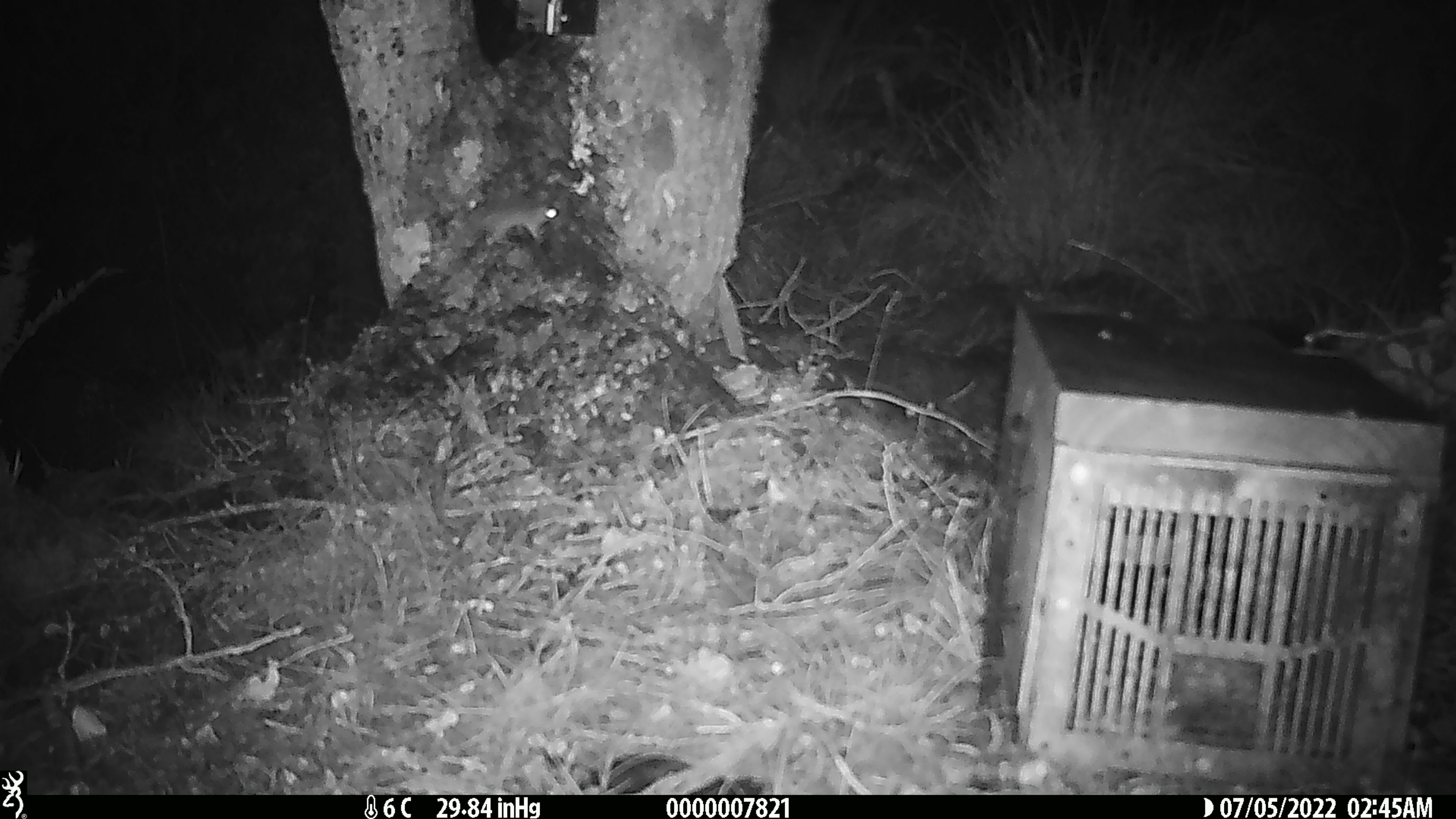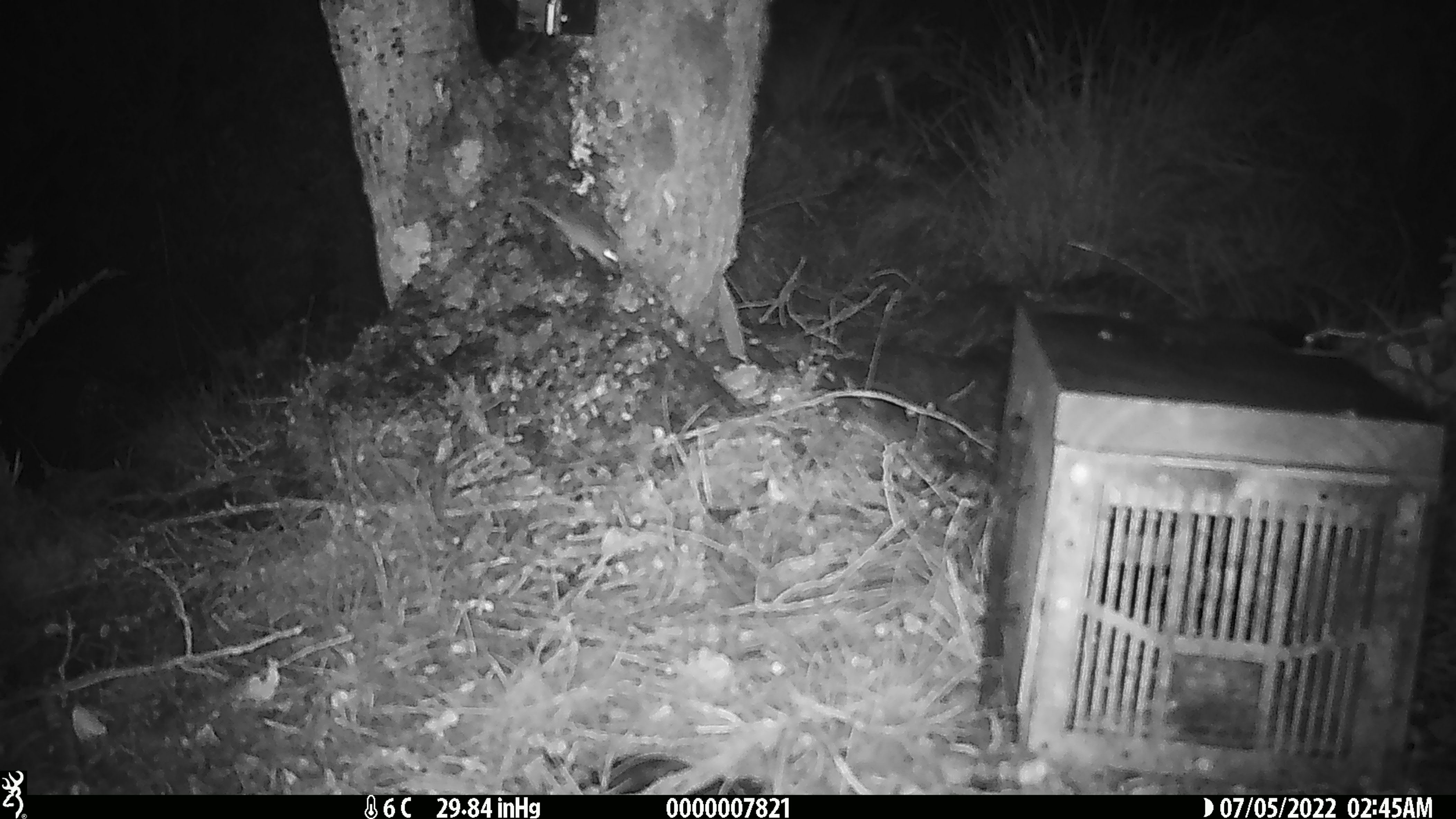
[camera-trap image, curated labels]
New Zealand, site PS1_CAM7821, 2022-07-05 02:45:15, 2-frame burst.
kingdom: Animalia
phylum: Chordata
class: Mammalia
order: Rodentia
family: Muridae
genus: Mus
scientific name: Mus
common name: mouse